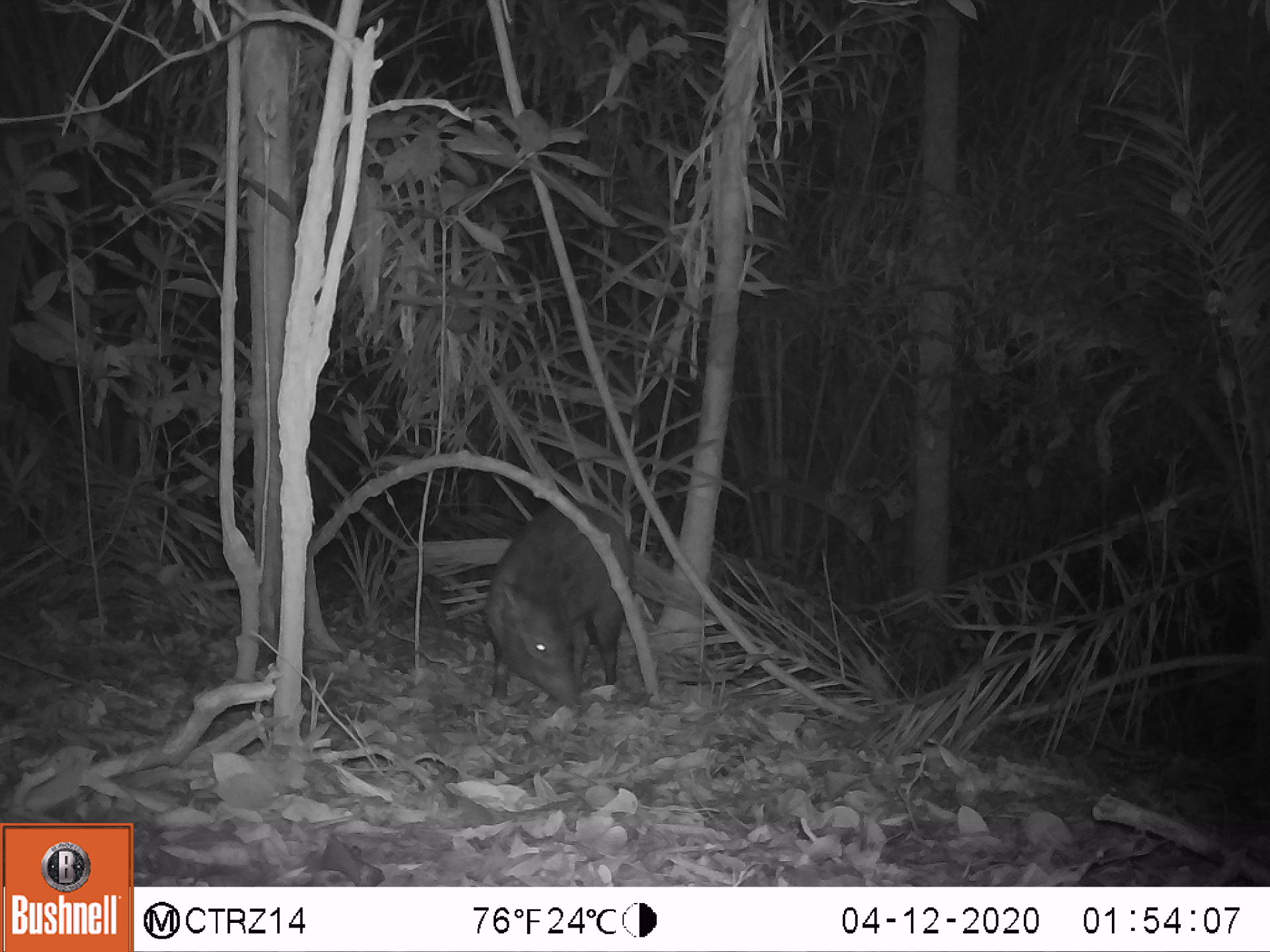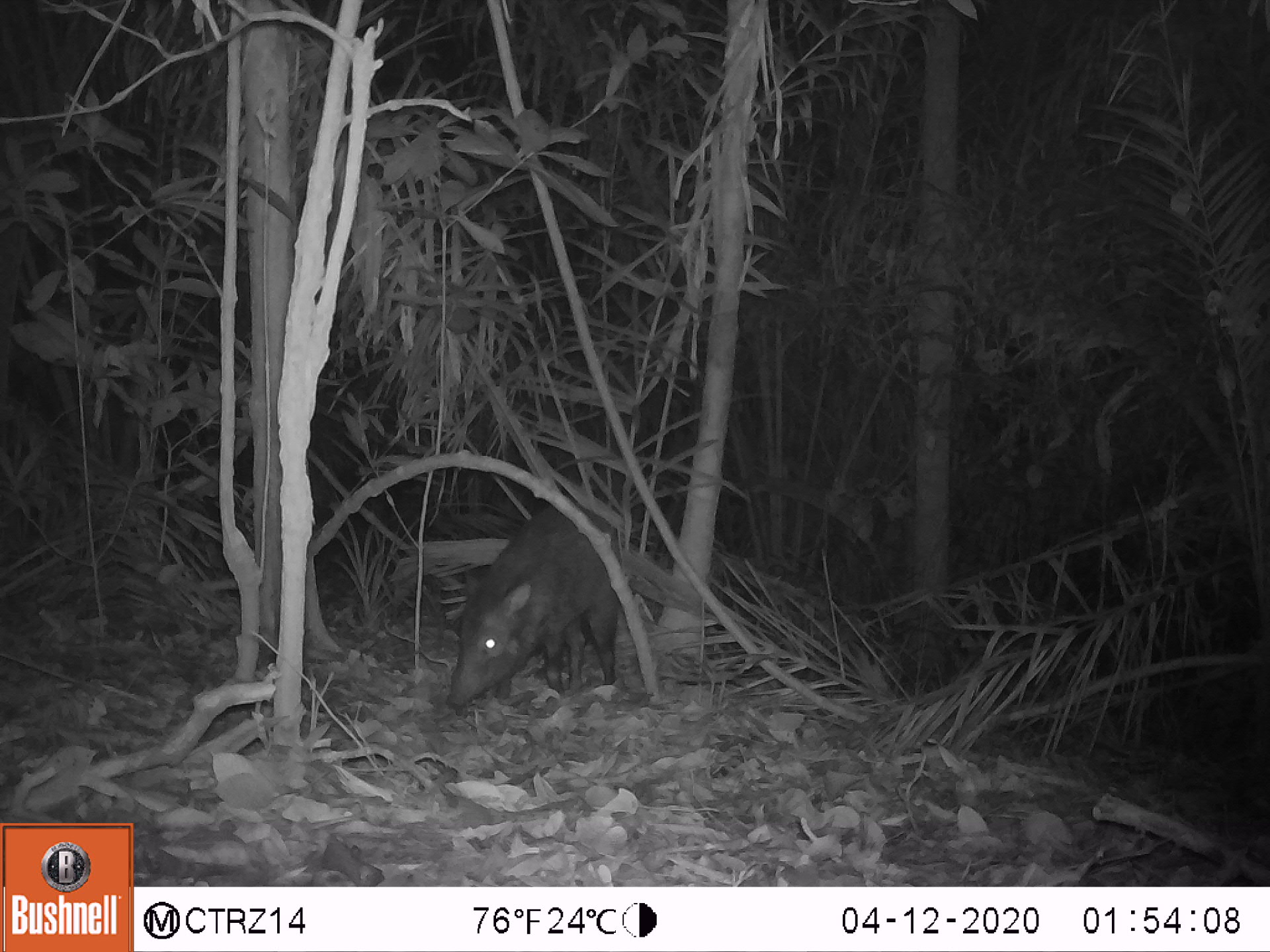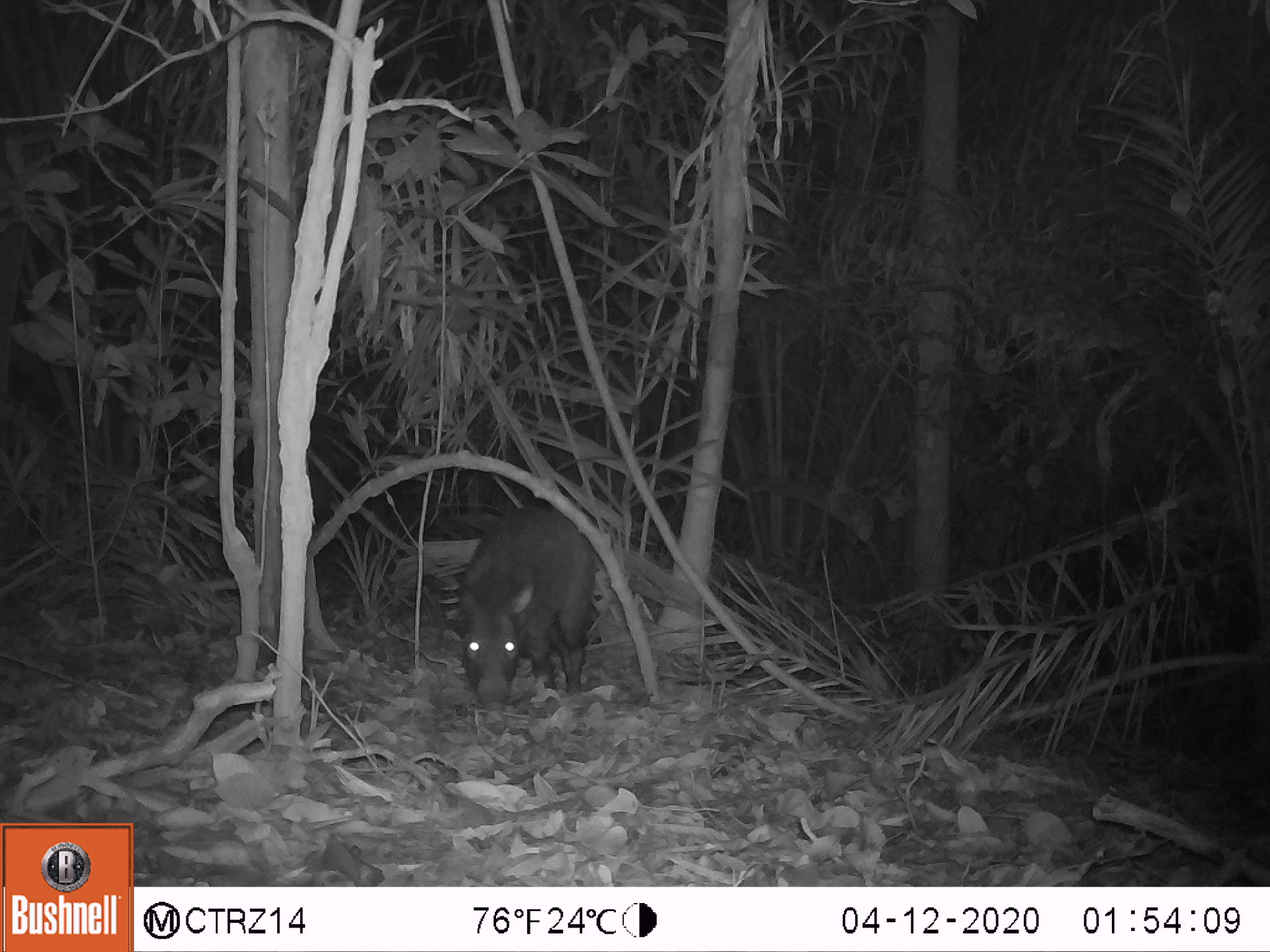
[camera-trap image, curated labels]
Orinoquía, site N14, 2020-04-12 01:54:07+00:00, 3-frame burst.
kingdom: Animalia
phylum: Chordata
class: Mammalia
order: Artiodactyla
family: Tayassuidae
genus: Pecari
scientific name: Pecari tajacu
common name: collared peccary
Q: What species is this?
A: Collared peccary (Pecari tajacu).